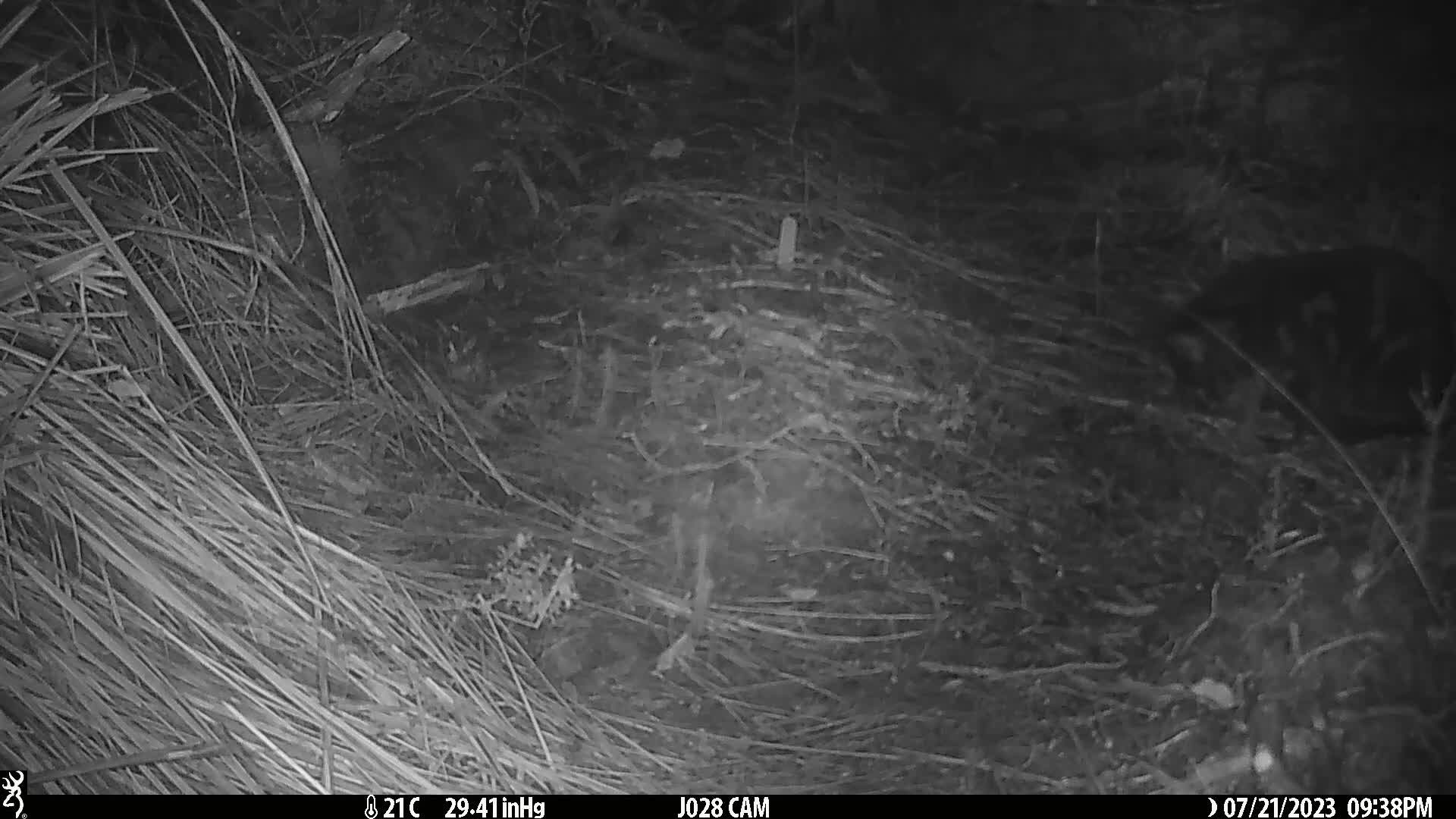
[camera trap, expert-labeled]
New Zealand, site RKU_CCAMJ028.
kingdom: Animalia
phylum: Chordata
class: Mammalia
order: Carnivora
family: Felidae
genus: Felis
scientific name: Felis catus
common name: domestic cat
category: cat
Cat (domestic cat) (Felis catus).